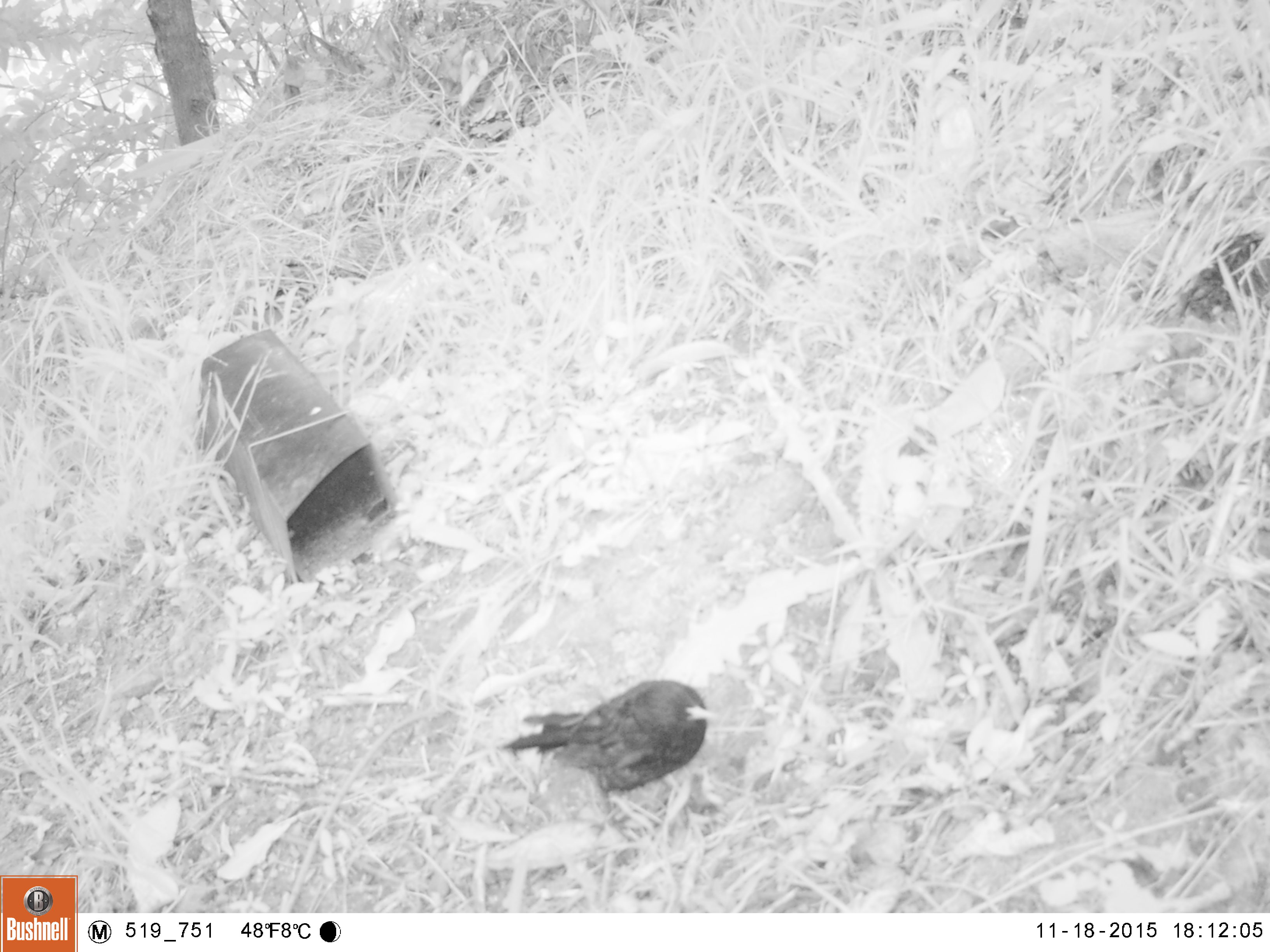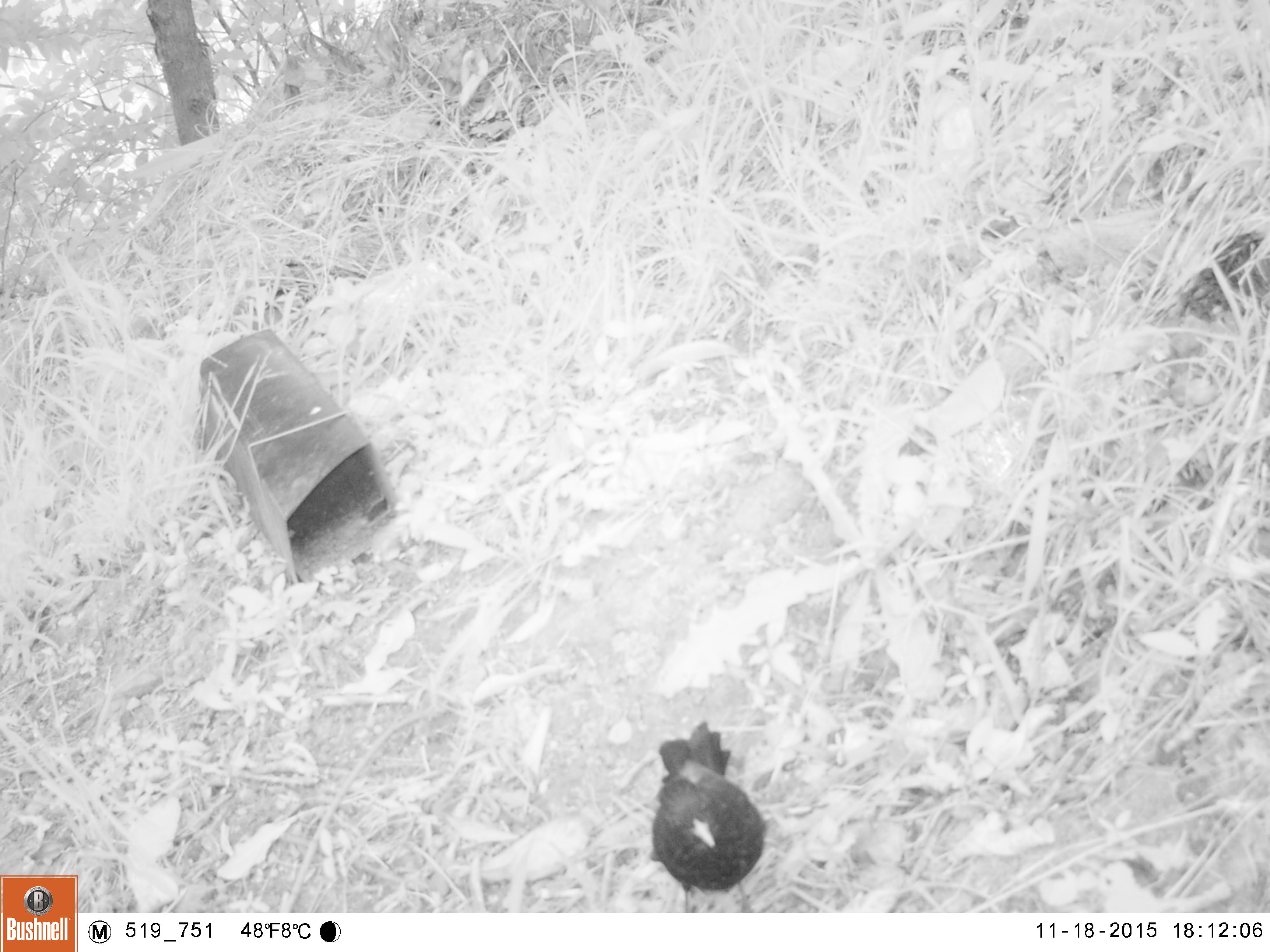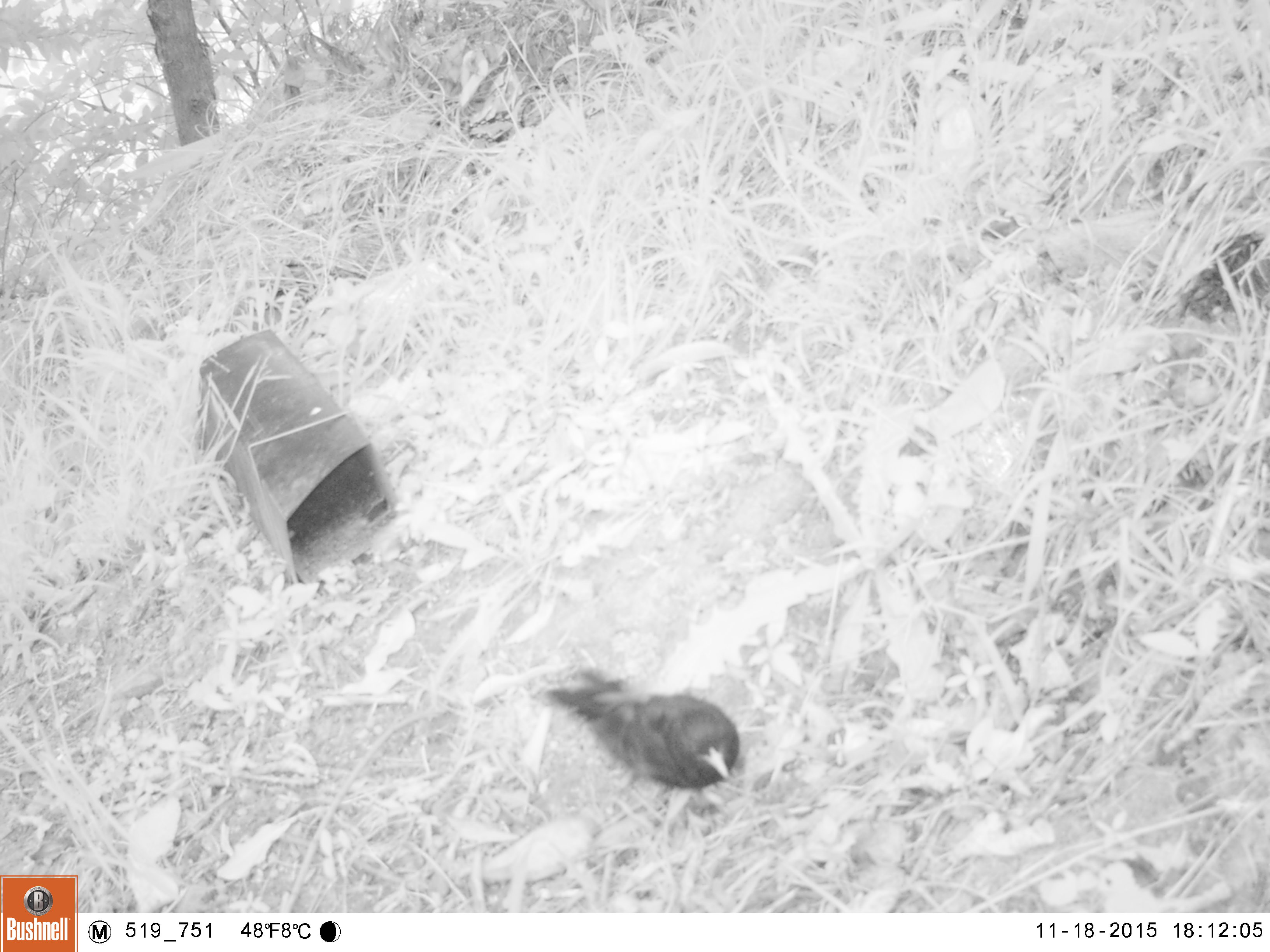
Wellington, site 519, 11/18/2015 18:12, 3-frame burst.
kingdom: Animalia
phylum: Chordata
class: Aves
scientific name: Aves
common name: bird